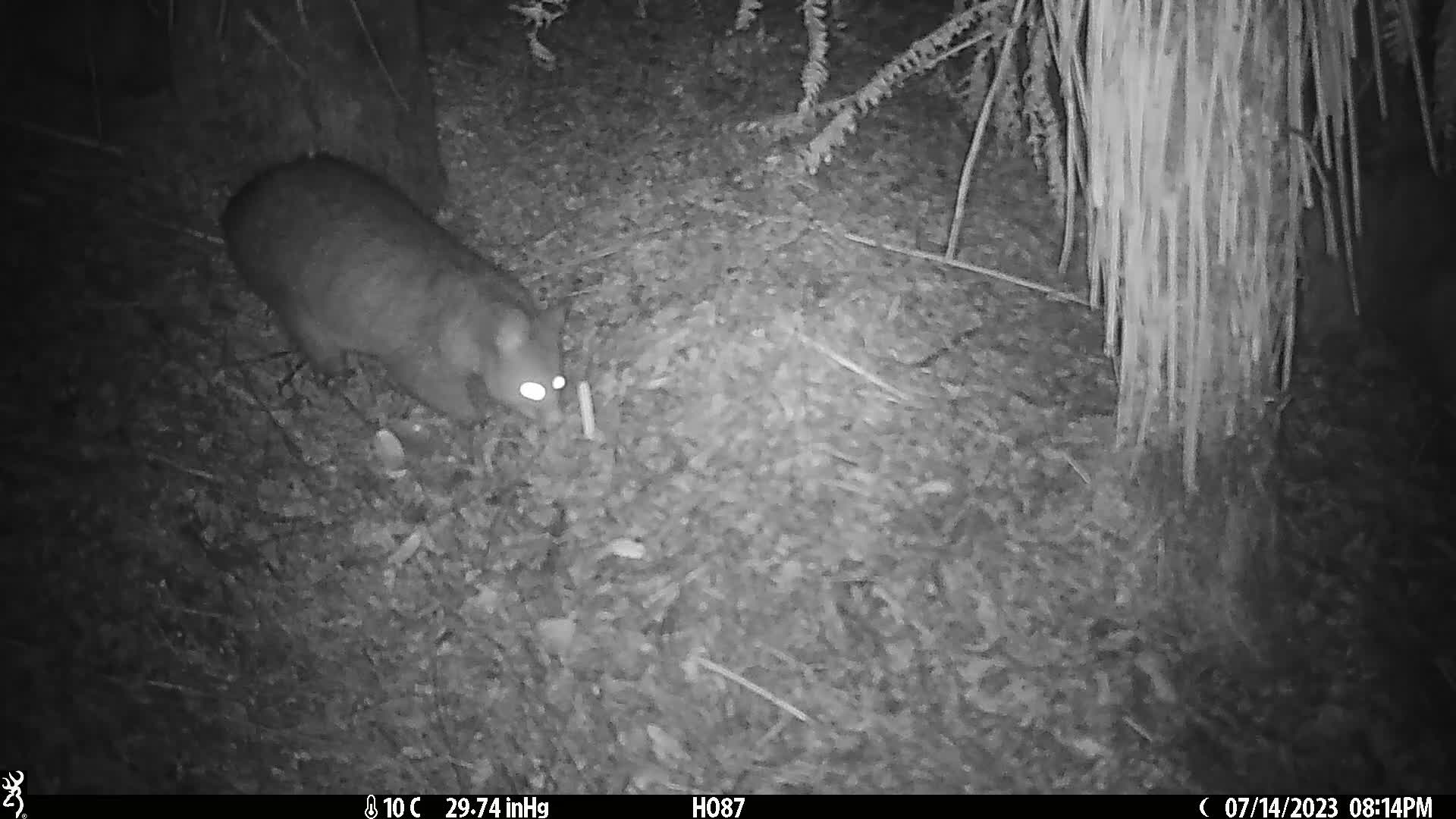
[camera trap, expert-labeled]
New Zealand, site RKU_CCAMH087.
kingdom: Animalia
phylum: Chordata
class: Mammalia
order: Diprotodontia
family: Phalangeridae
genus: Trichosurus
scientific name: Trichosurus vulpecula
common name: common brushtail possum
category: possum